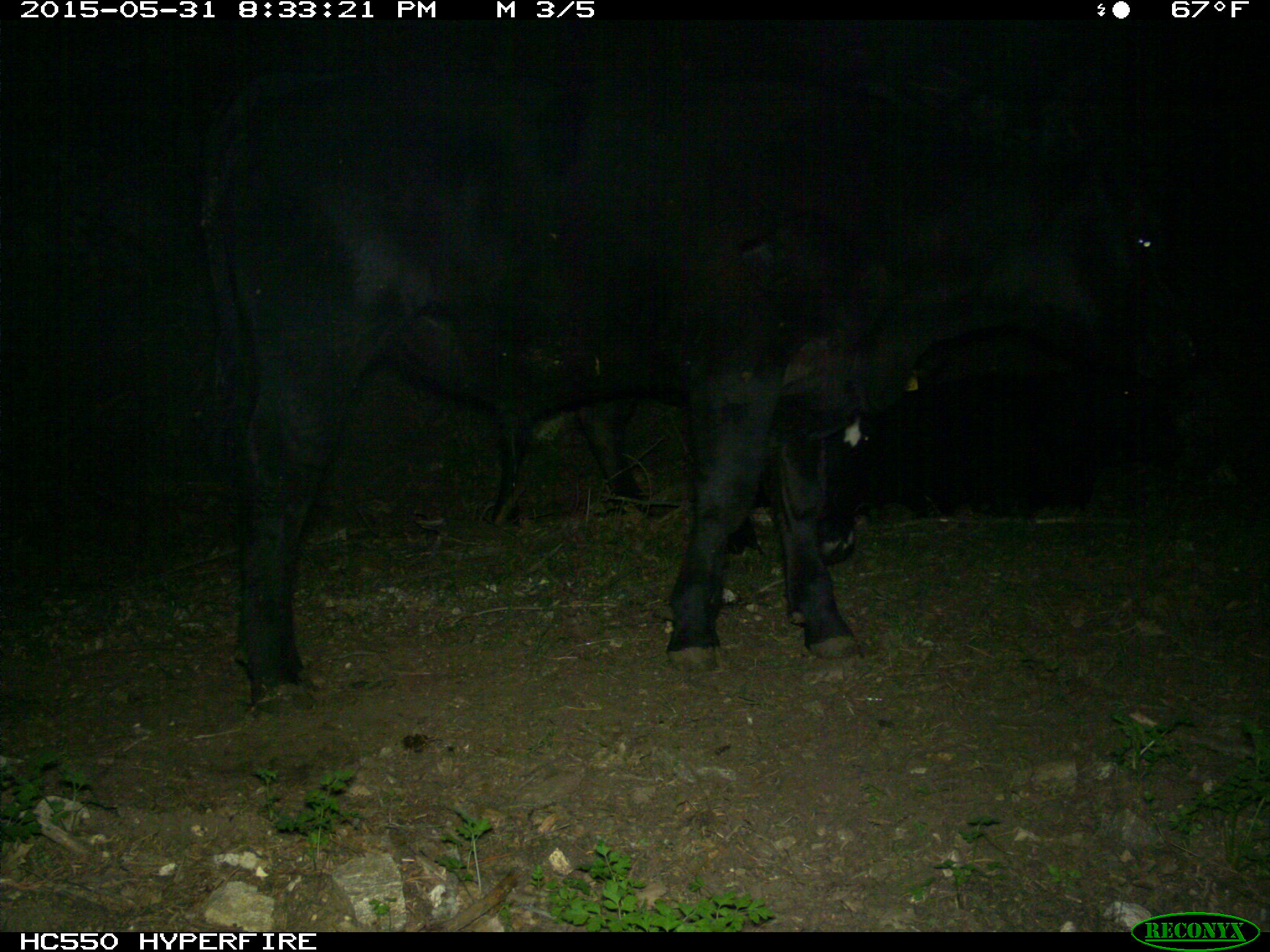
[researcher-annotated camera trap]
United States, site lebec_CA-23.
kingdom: Animalia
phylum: Chordata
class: Mammalia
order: Artiodactyla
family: Bovidae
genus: Bos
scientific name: Bos taurus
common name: domestic cow